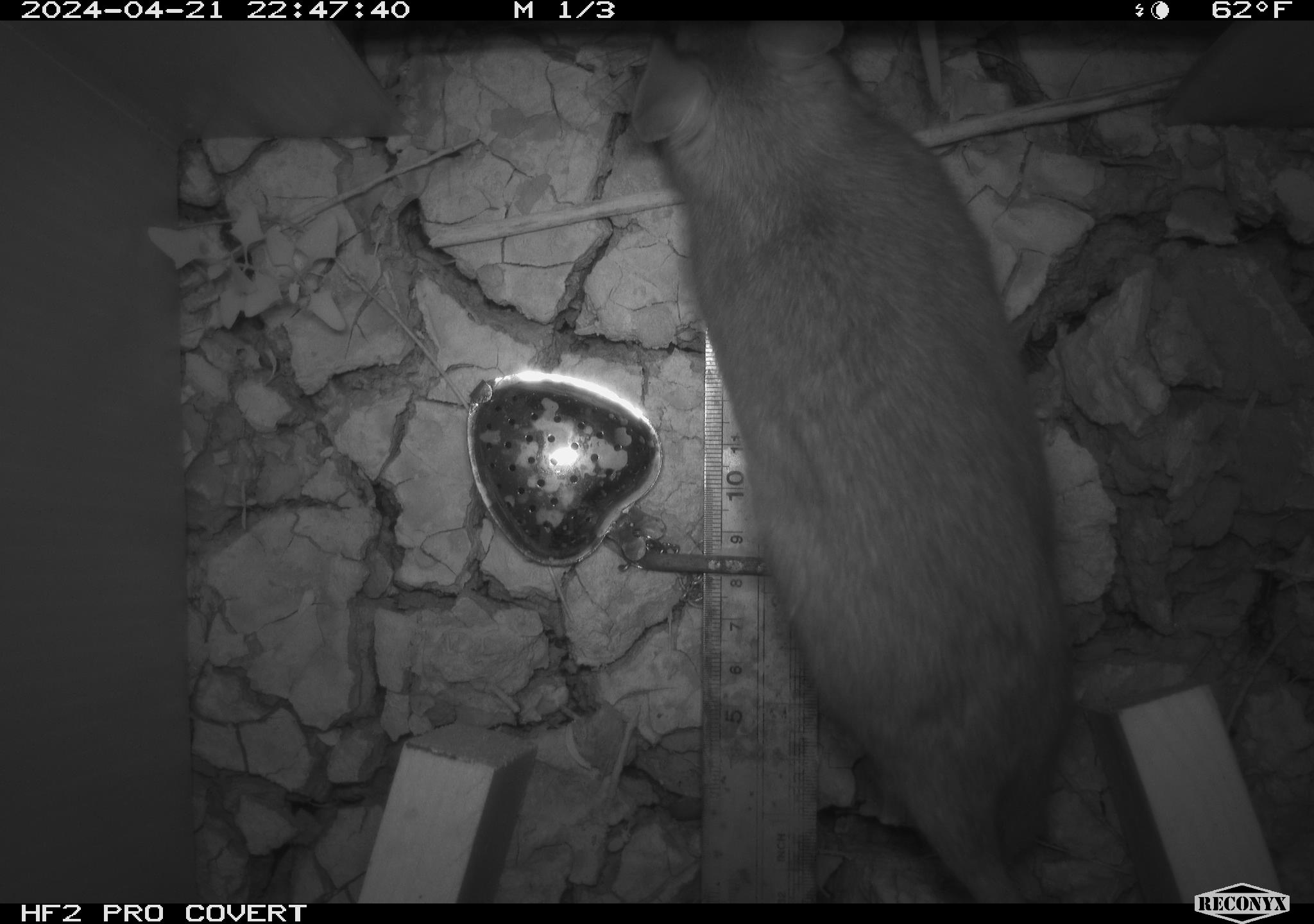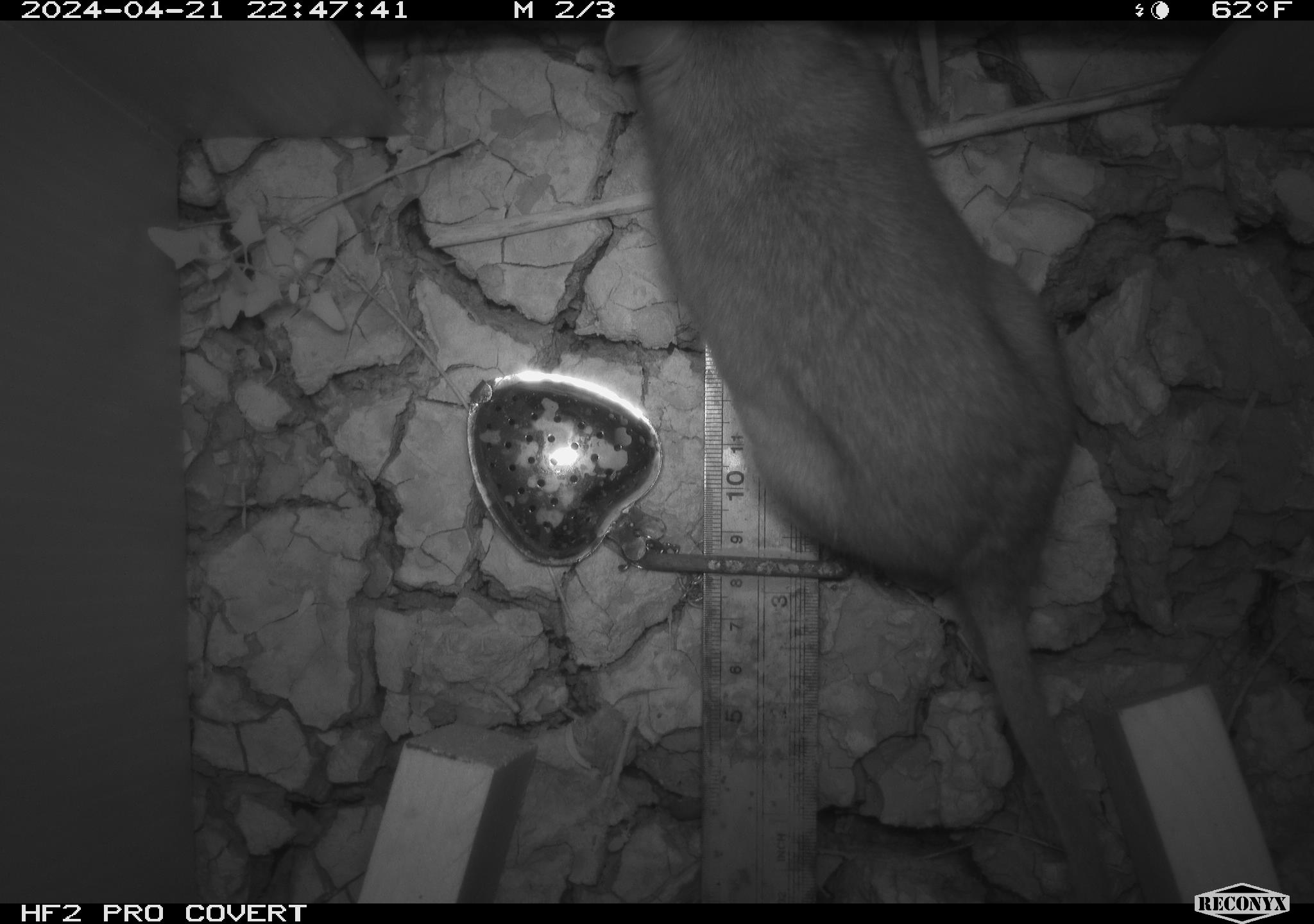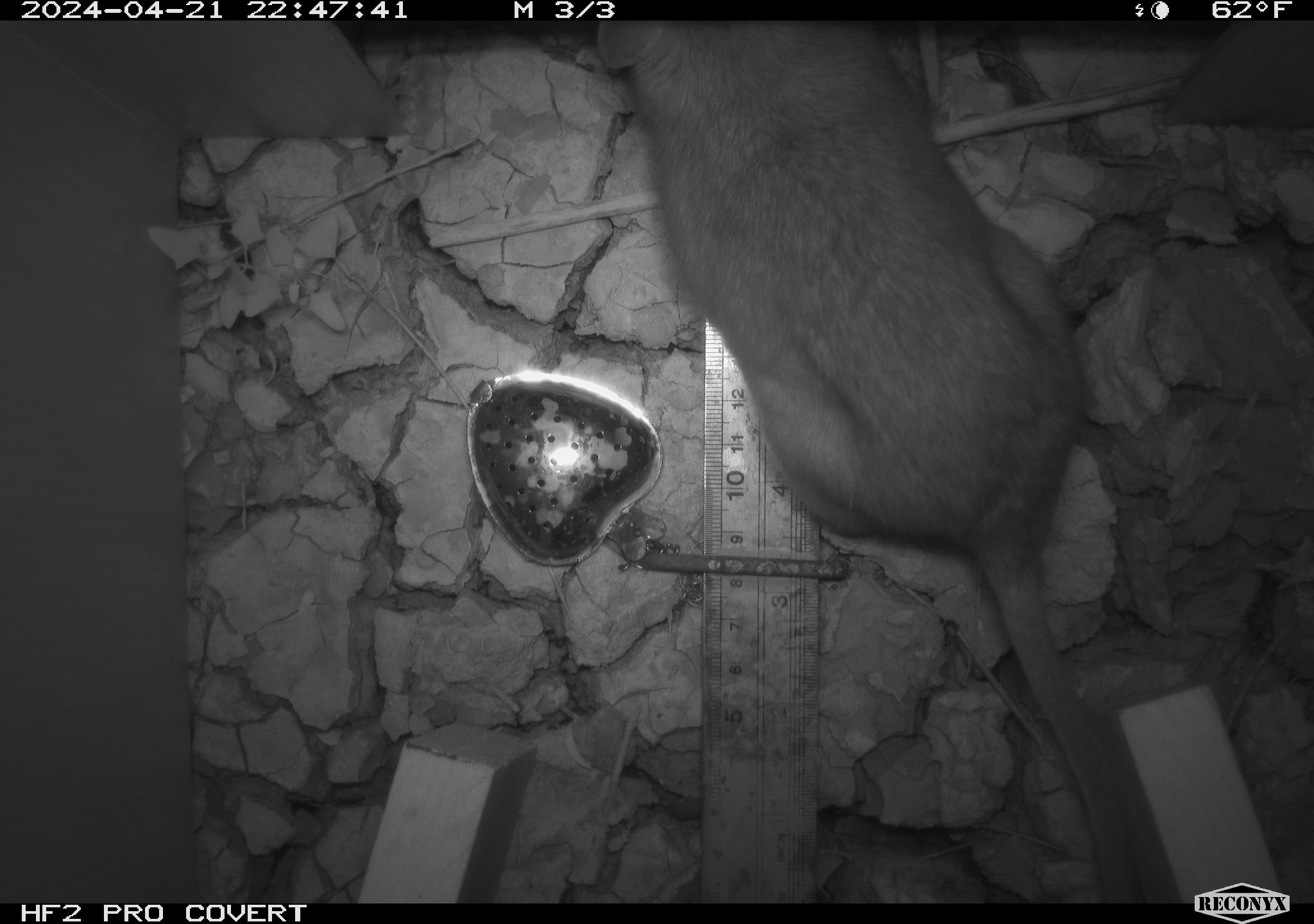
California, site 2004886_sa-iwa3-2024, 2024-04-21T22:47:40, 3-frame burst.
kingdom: Animalia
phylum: Chordata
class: Mammalia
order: Rodentia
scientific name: Rodentia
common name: woodrat or rat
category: woodrat or rat species